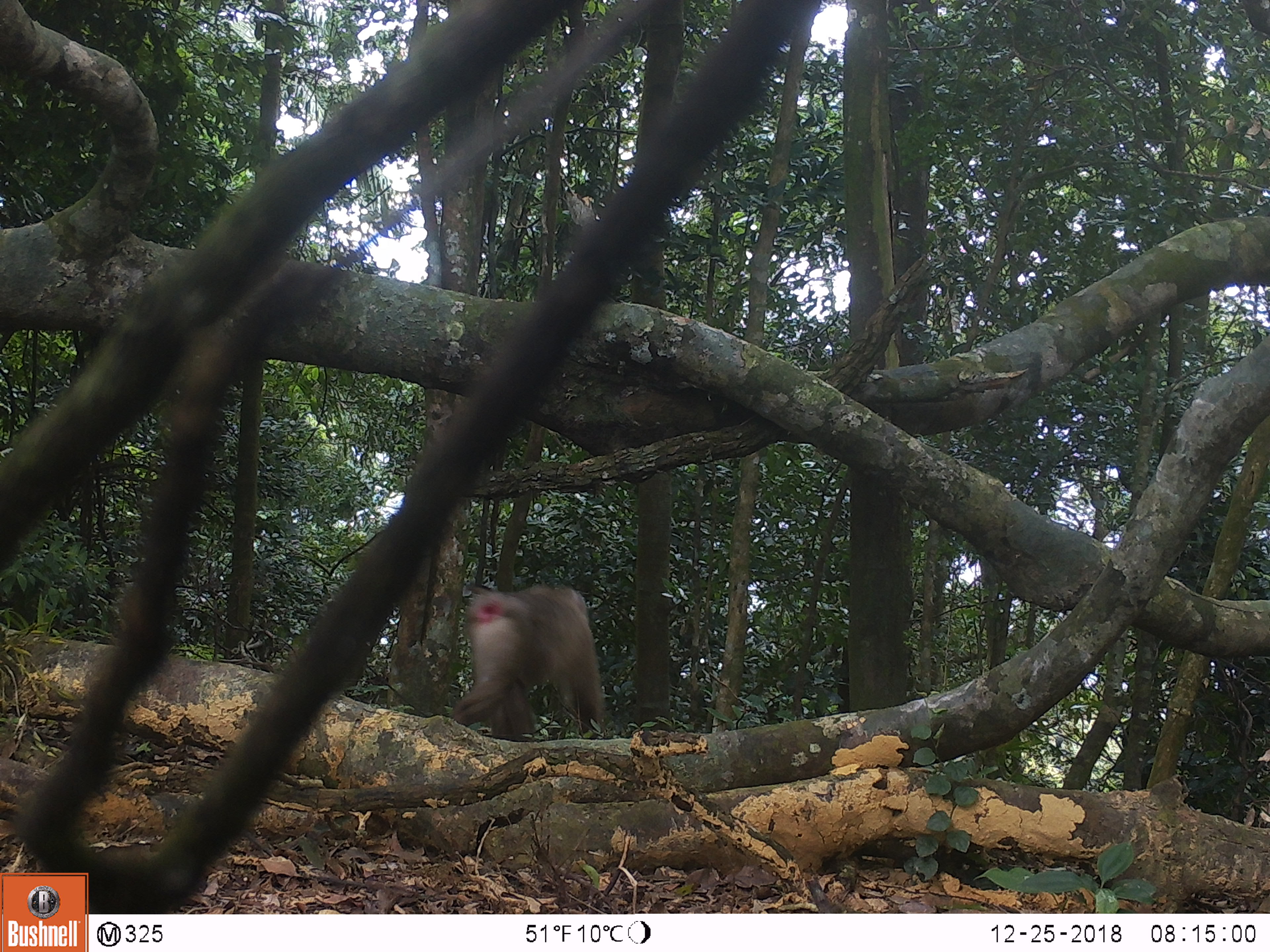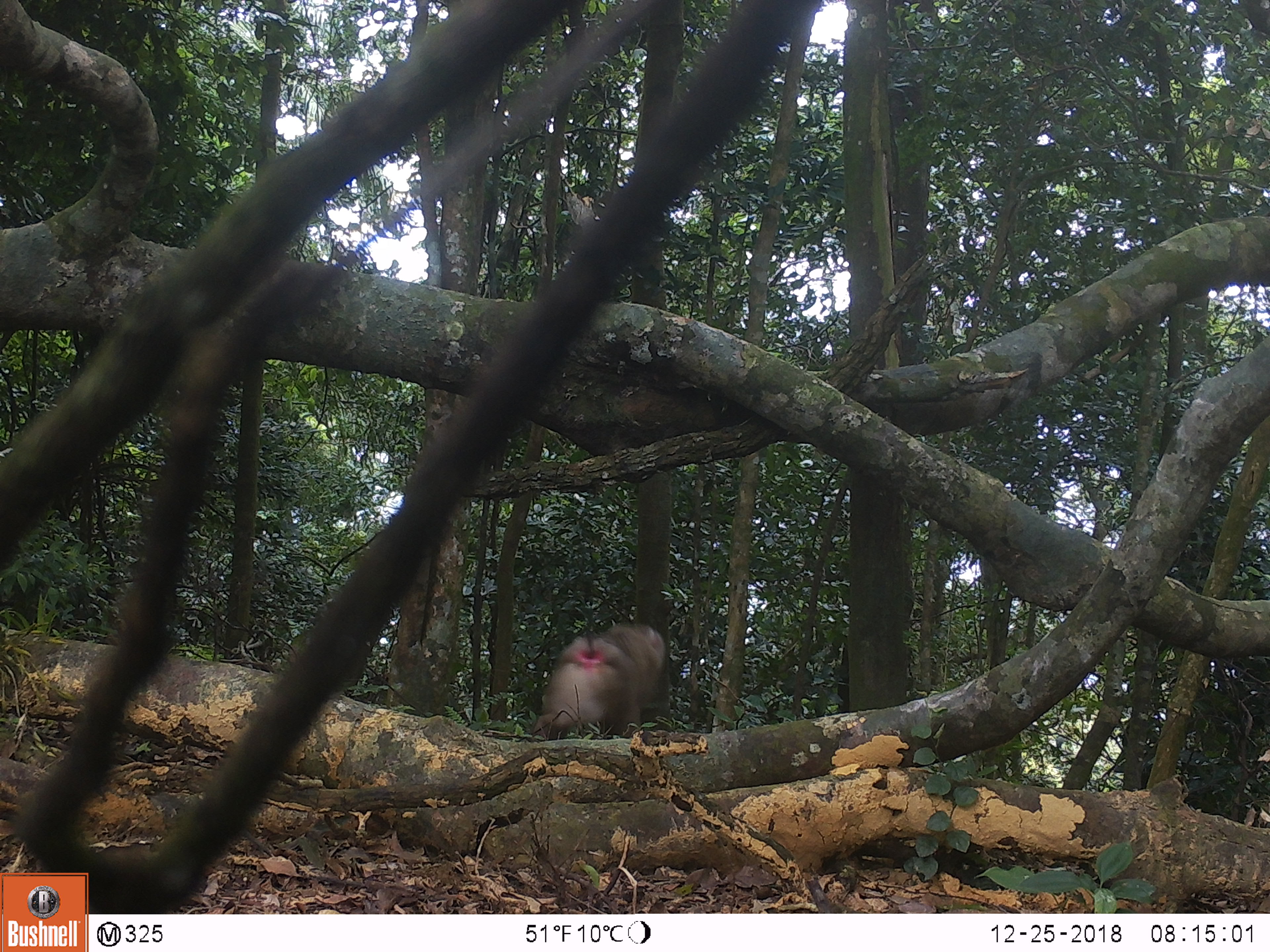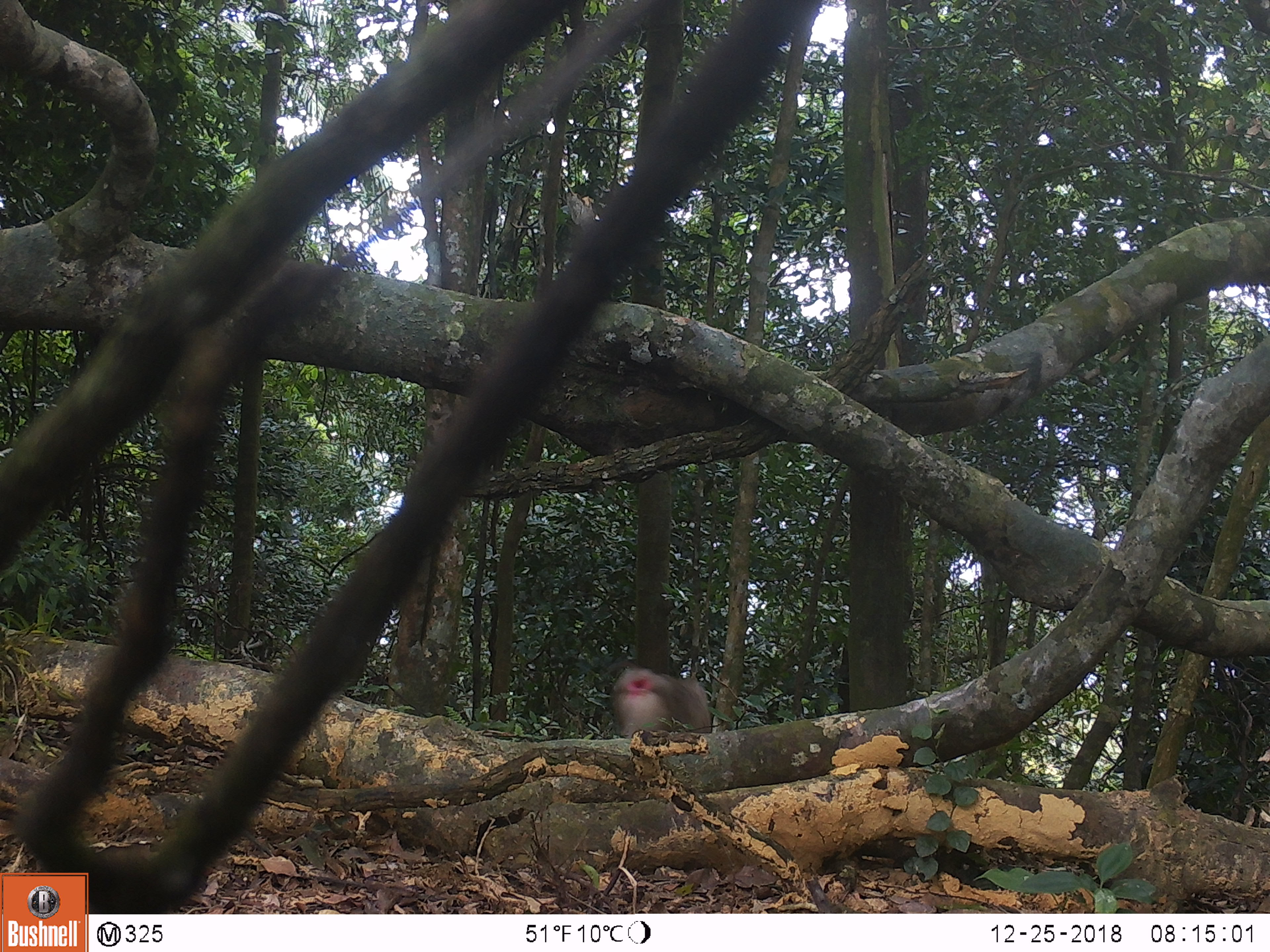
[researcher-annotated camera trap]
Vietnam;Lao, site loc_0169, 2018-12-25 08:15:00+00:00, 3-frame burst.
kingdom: Animalia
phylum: Chordata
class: Mammalia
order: Primates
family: Cercopithecidae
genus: Macaca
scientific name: Macaca nemestrina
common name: pig-tailed macaque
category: pig tailed macaque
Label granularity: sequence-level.